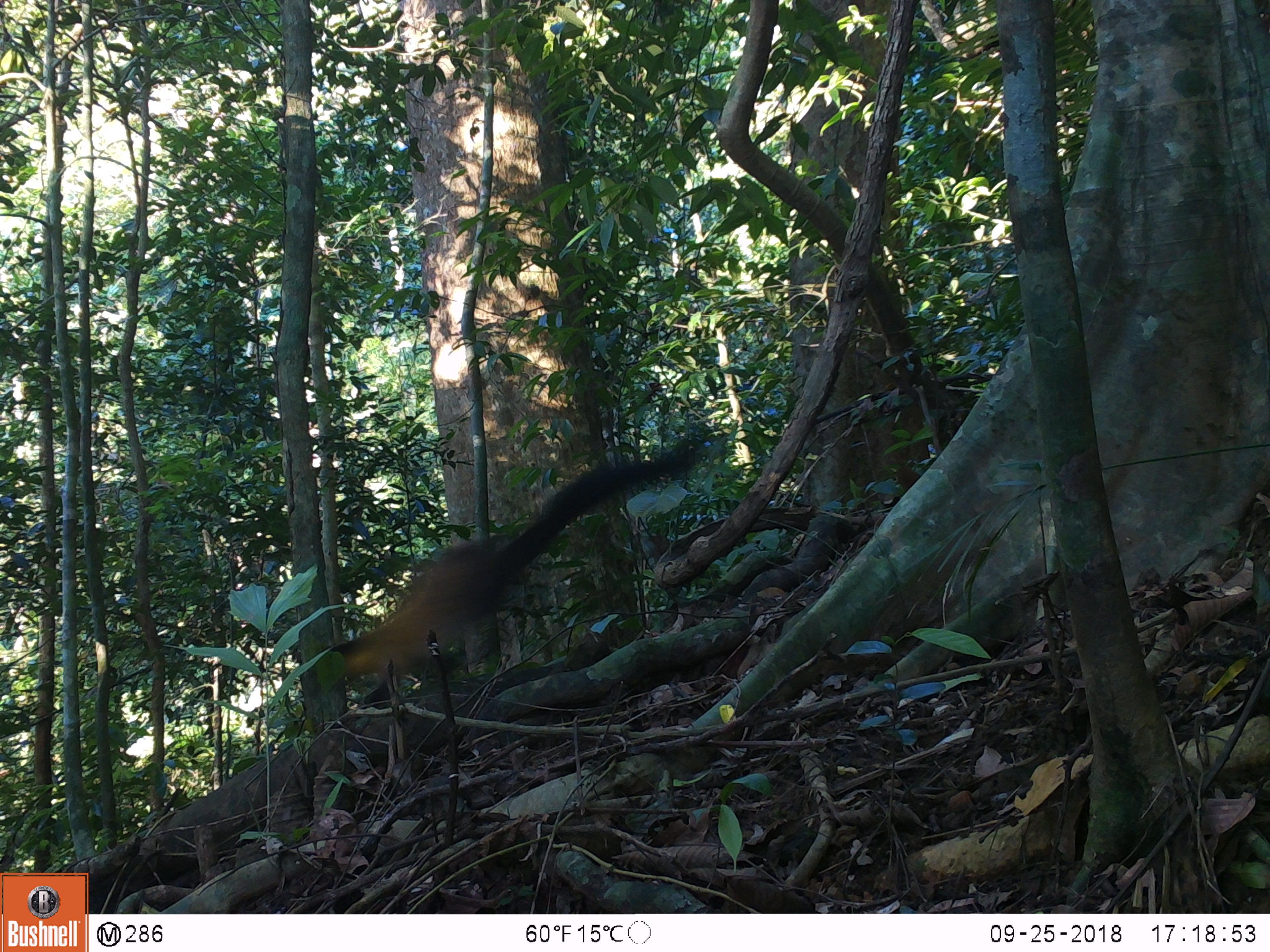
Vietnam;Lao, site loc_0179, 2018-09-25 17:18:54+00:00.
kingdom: Animalia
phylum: Chordata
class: Mammalia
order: Carnivora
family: Mustelidae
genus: Martes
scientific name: Martes flavigula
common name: yellow-throated marten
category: yellow throated marten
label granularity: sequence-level